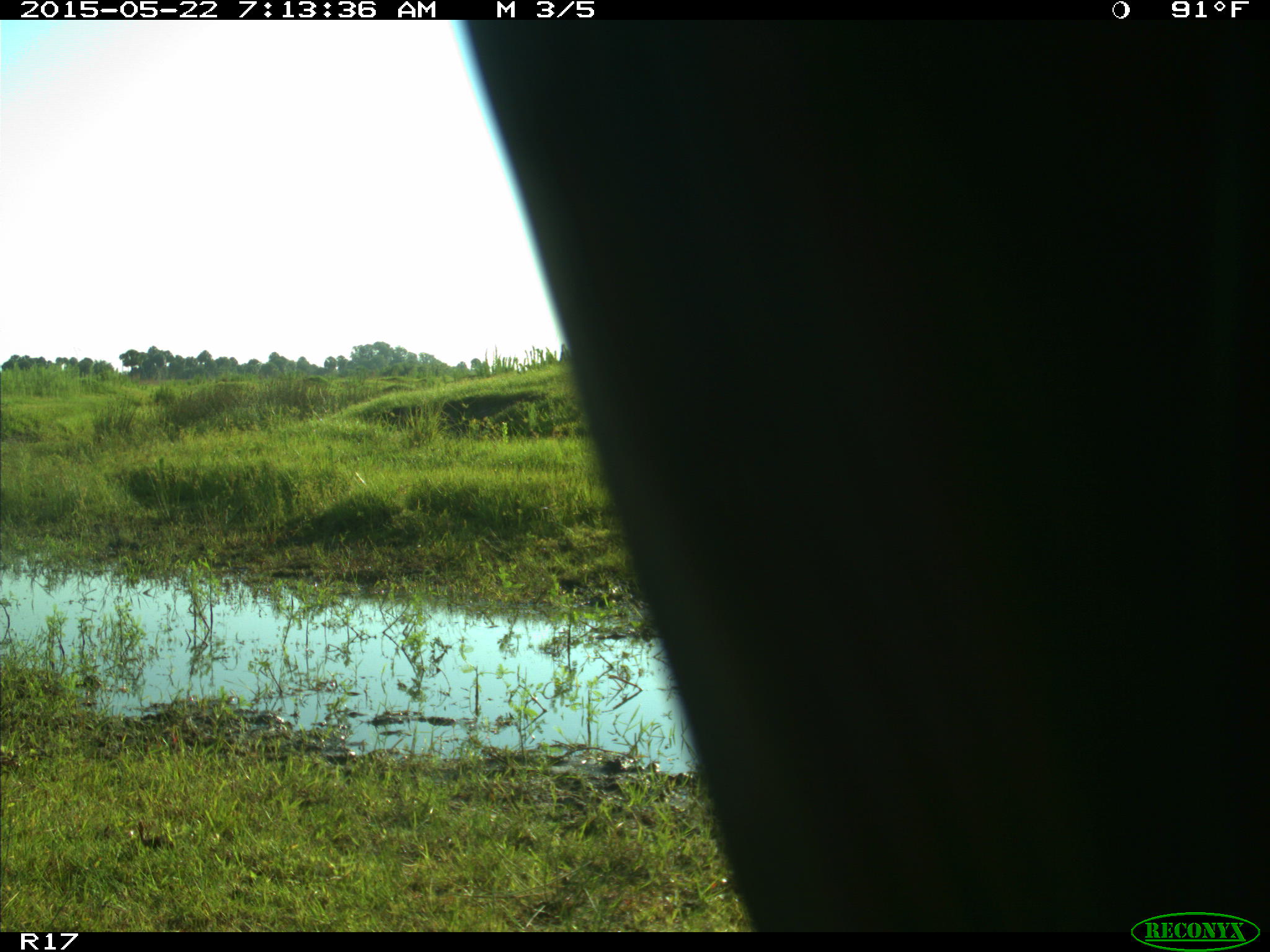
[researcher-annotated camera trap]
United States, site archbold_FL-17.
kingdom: Animalia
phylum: Chordata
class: Mammalia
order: Artiodactyla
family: Bovidae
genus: Bos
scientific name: Bos taurus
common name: domestic cow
Bos taurus (domestic cow).